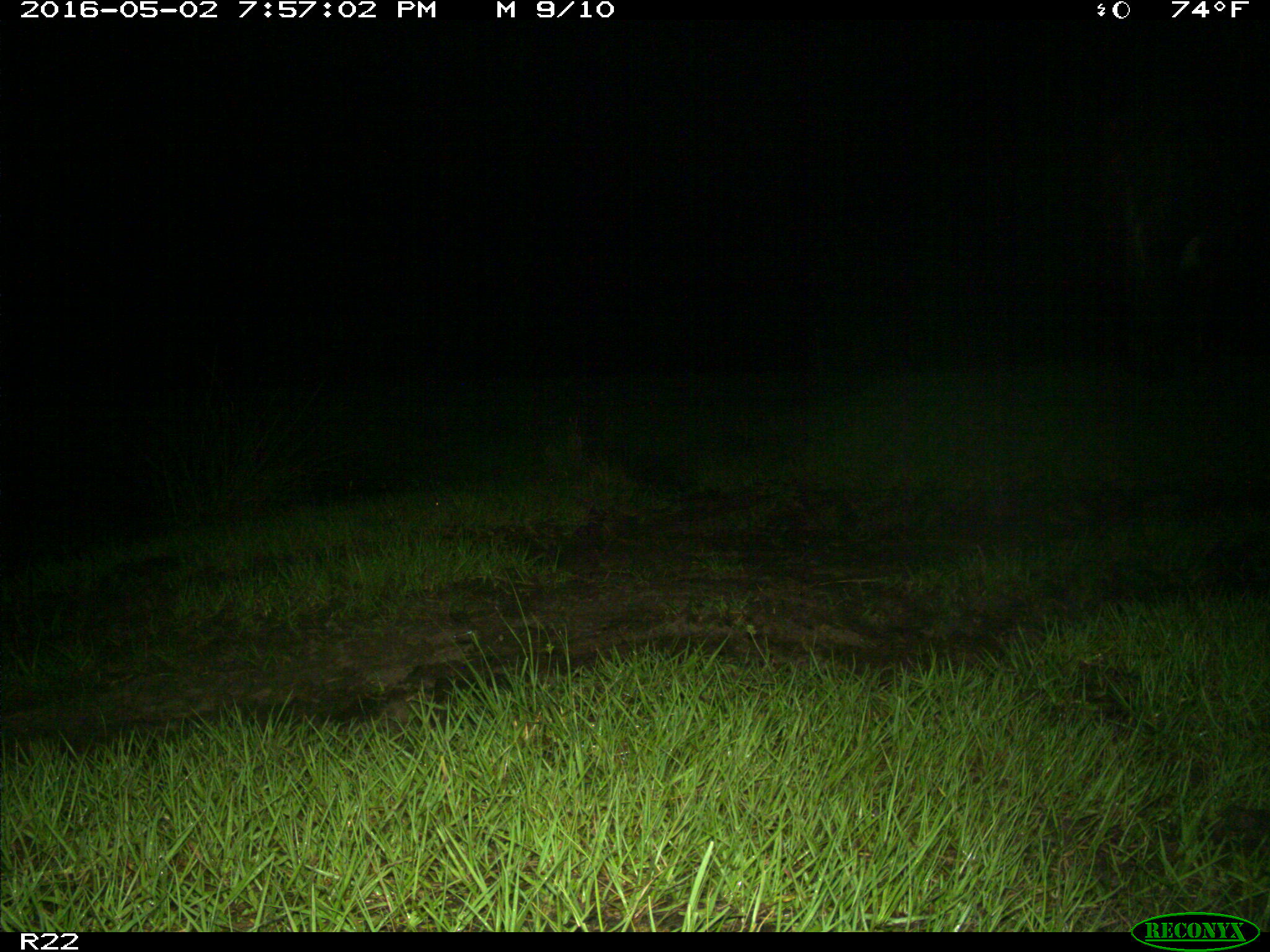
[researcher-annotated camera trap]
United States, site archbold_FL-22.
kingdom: Animalia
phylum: Chordata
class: Mammalia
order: Artiodactyla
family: Bovidae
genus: Bos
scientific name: Bos taurus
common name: domestic cow